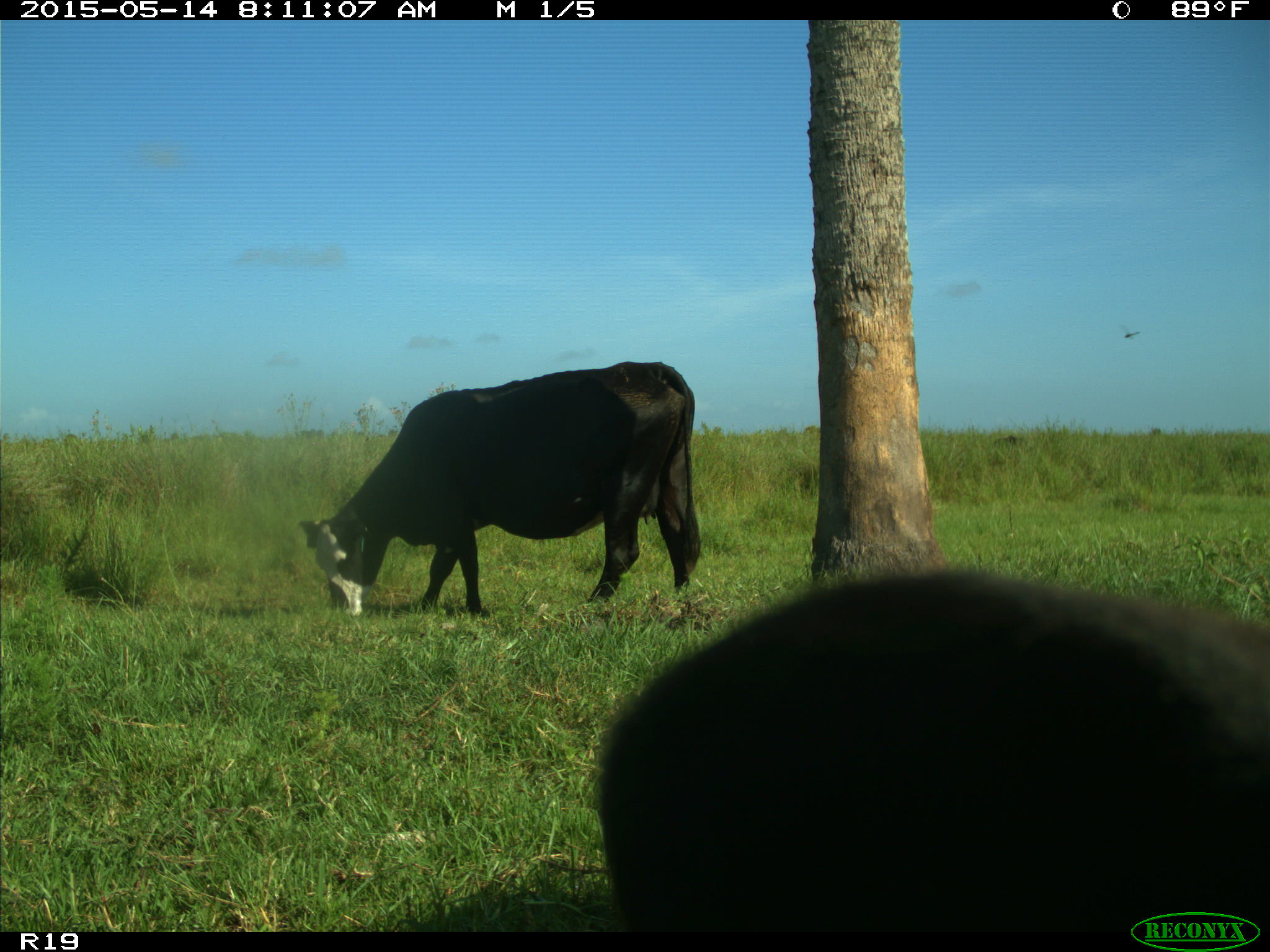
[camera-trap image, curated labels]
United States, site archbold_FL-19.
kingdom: Animalia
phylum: Chordata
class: Mammalia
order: Artiodactyla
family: Bovidae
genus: Bos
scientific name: Bos taurus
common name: domestic cow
Bos taurus (domestic cow).